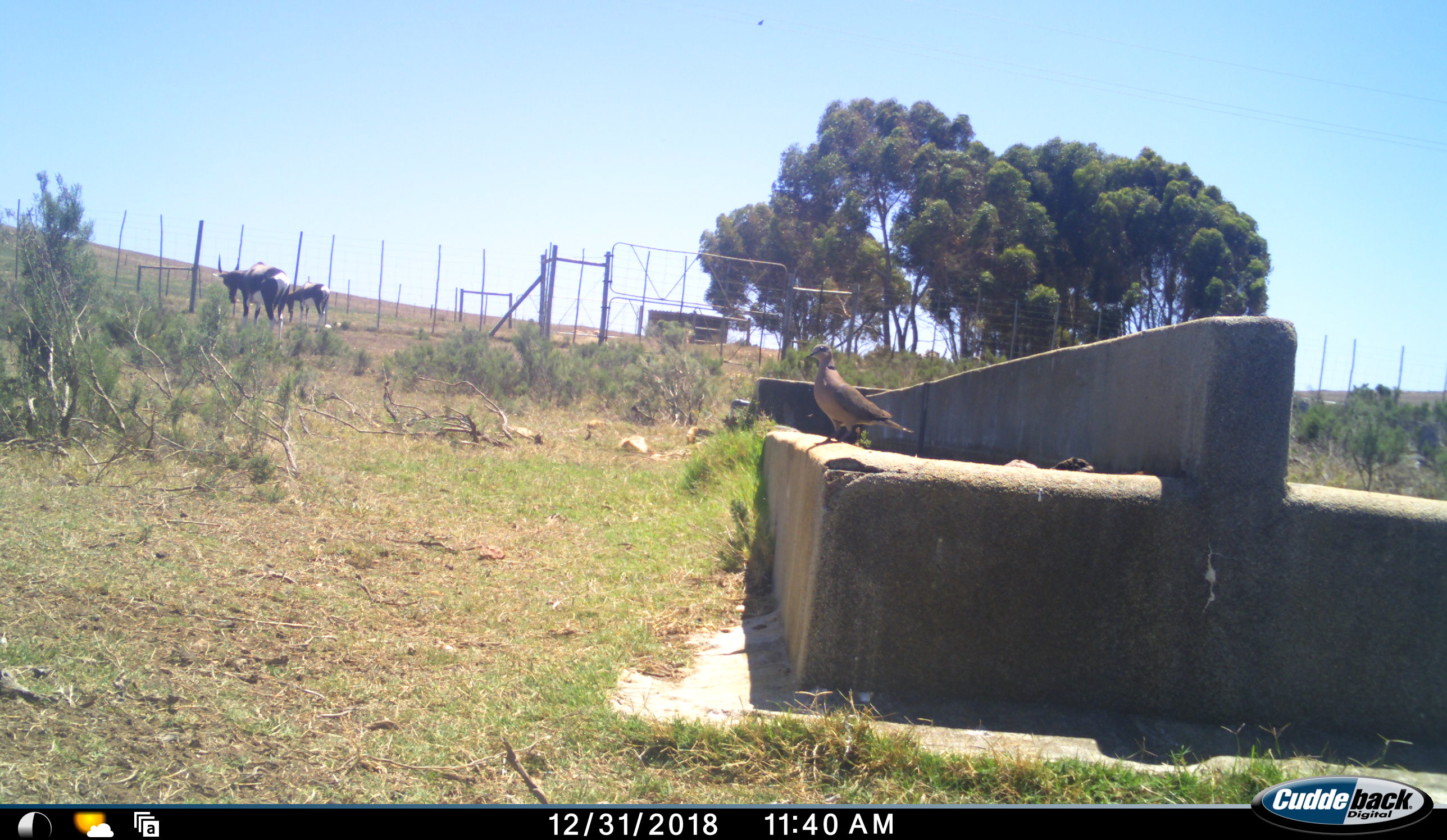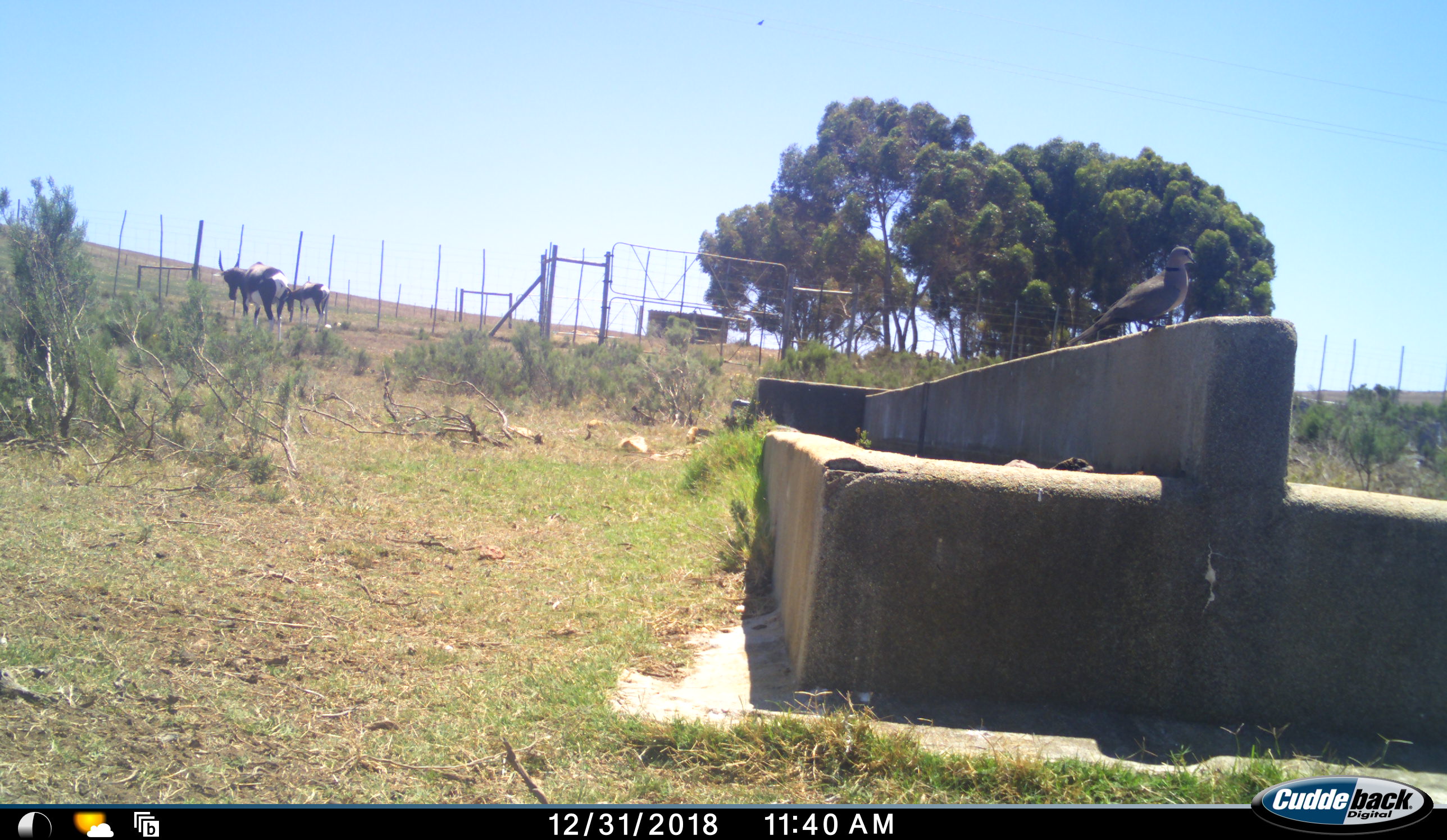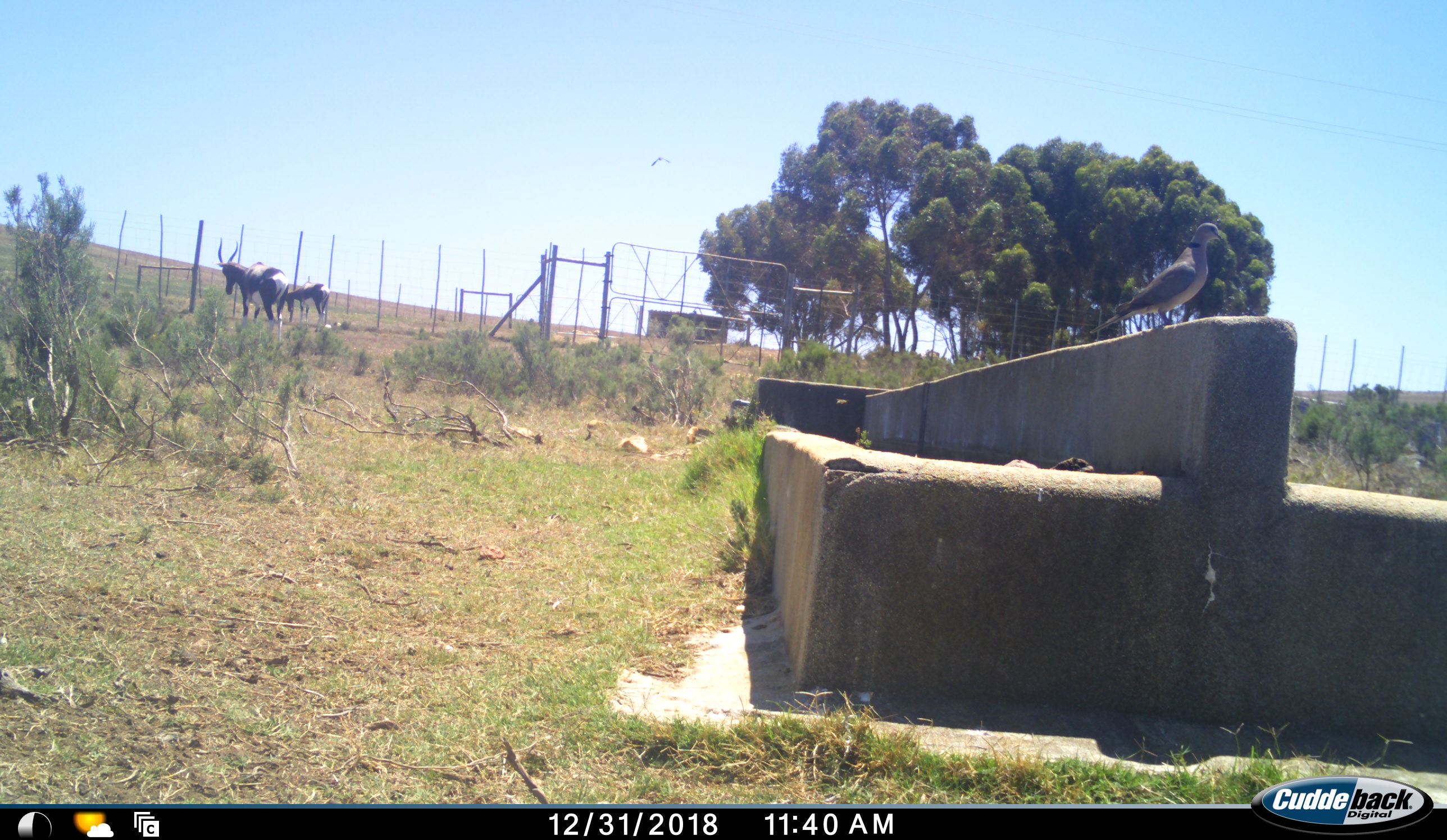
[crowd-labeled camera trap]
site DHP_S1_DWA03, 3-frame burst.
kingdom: Animalia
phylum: Chordata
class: Aves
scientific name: Aves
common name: bird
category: birdother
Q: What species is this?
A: Birdother (bird) (Aves).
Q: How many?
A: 1.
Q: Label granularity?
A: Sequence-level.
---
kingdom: Animalia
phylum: Chordata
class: Mammalia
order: Artiodactyla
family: Bovidae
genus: Damaliscus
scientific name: Damaliscus pygargus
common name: bontebok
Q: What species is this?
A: Bontebok (Damaliscus pygargus).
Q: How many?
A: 2.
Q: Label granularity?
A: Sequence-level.